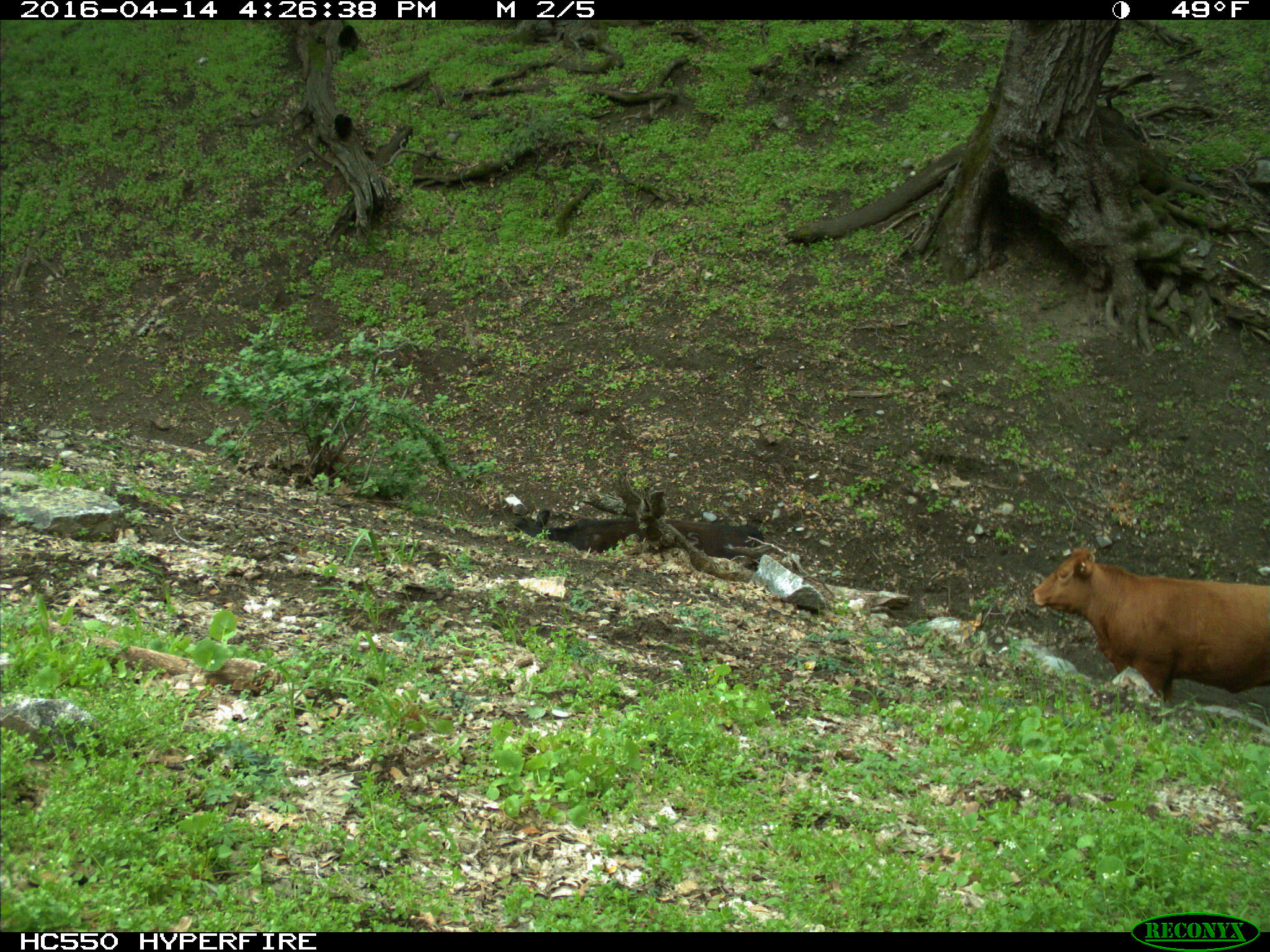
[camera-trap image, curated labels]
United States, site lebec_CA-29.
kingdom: Animalia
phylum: Chordata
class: Mammalia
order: Artiodactyla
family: Bovidae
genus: Bos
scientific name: Bos taurus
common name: domestic cow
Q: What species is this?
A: Bos taurus (domestic cow).